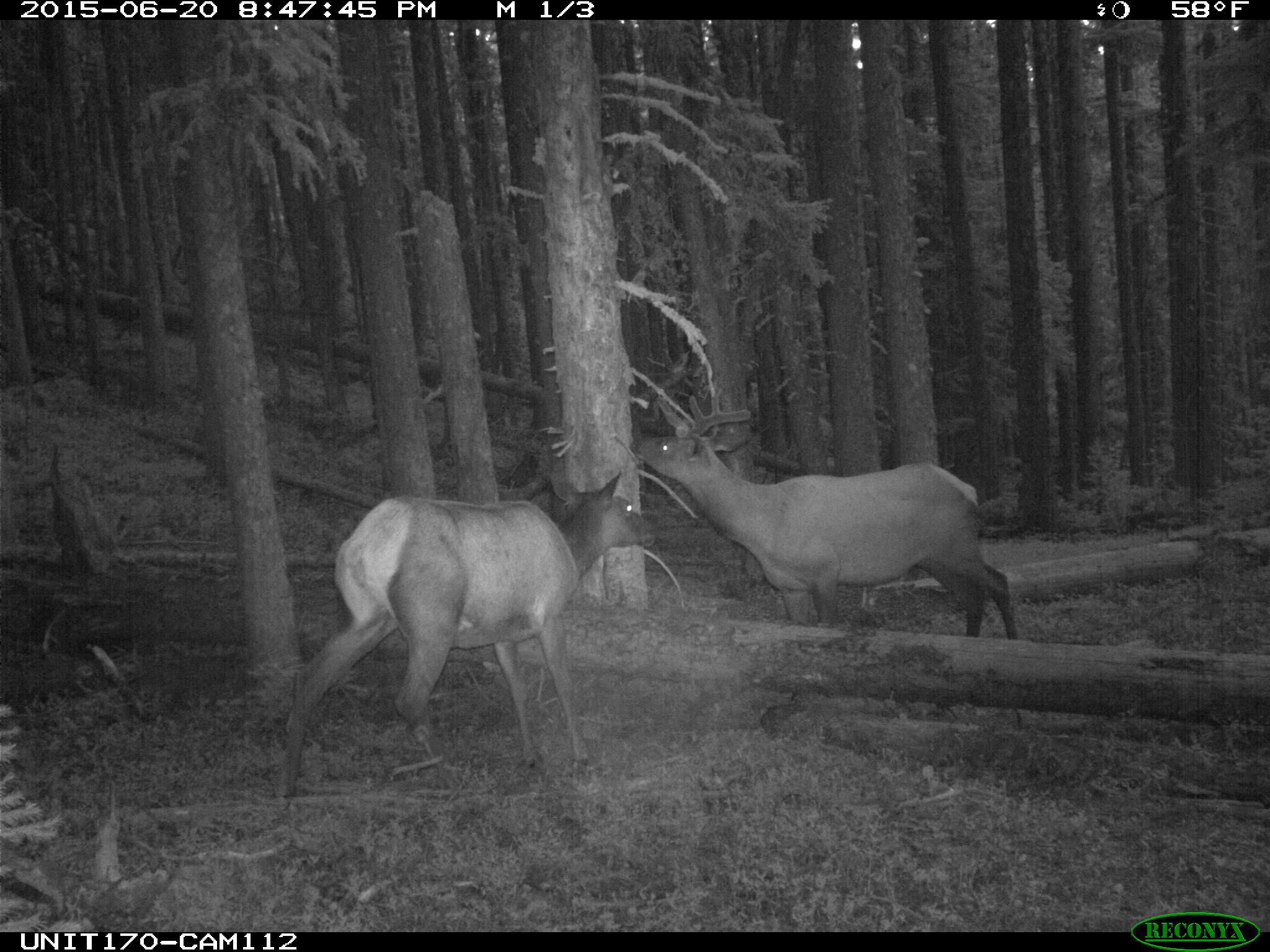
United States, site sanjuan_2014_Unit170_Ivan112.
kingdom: Animalia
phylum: Chordata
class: Mammalia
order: Artiodactyla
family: Cervidae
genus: Cervus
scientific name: Cervus elaphus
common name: red deer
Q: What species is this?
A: Cervus elaphus (red deer).